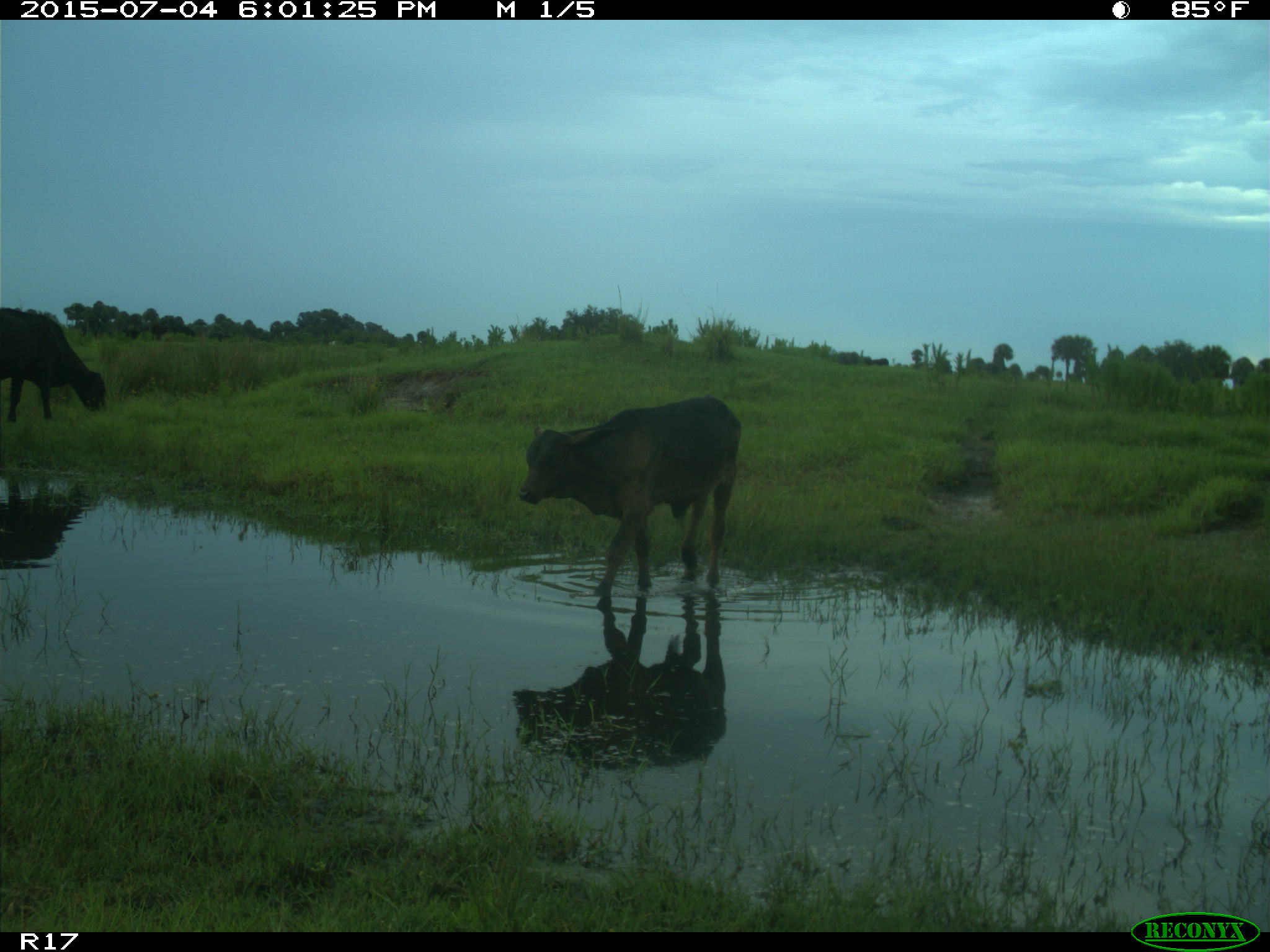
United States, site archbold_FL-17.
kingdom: Animalia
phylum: Chordata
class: Mammalia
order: Artiodactyla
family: Bovidae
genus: Bos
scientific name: Bos taurus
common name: domestic cow